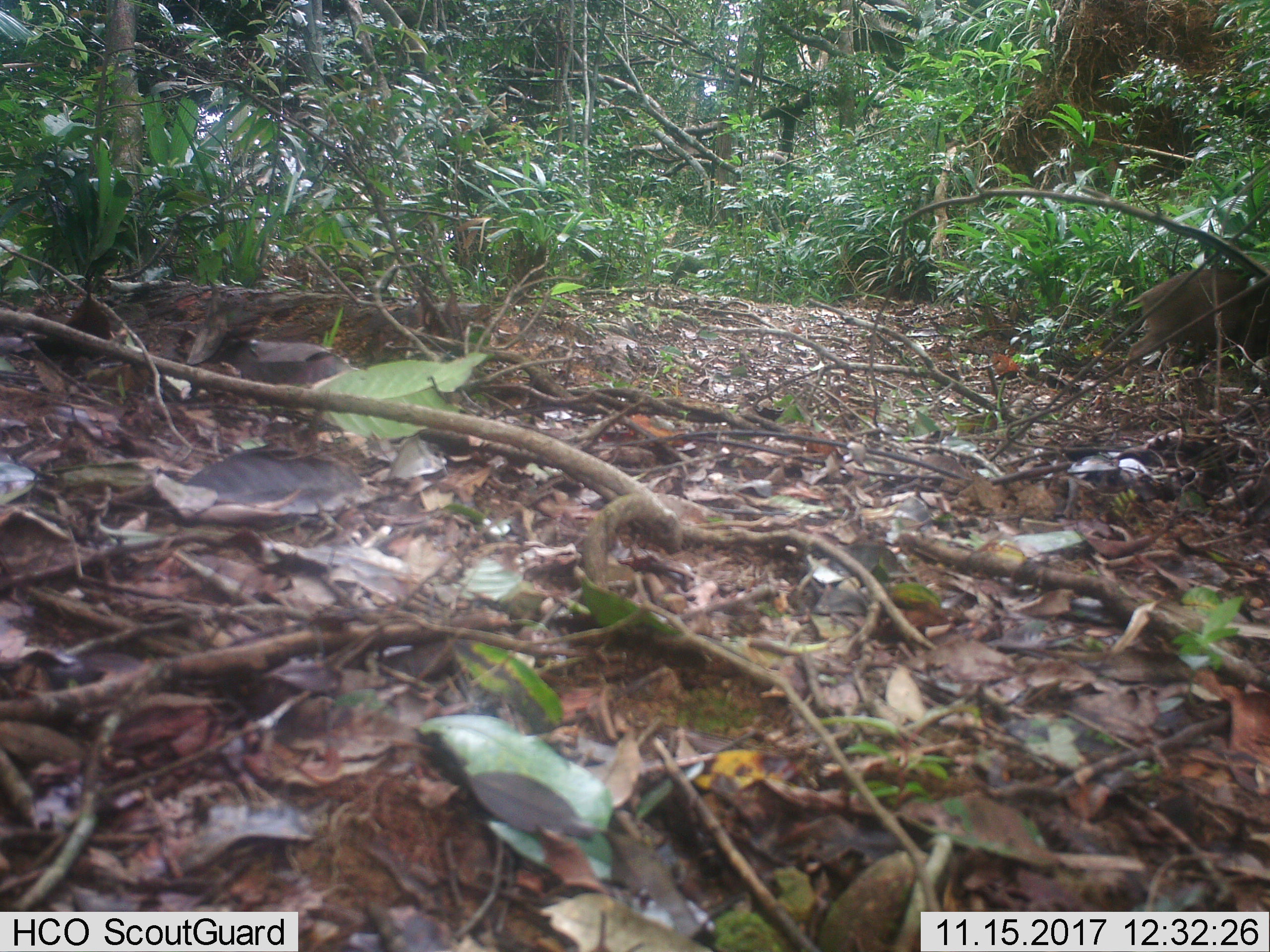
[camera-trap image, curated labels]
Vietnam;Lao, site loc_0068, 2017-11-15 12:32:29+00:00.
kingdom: Animalia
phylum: Chordata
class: Mammalia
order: Artiodactyla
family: Suidae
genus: Sus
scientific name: Sus scrofa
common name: eurasian wild pig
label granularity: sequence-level